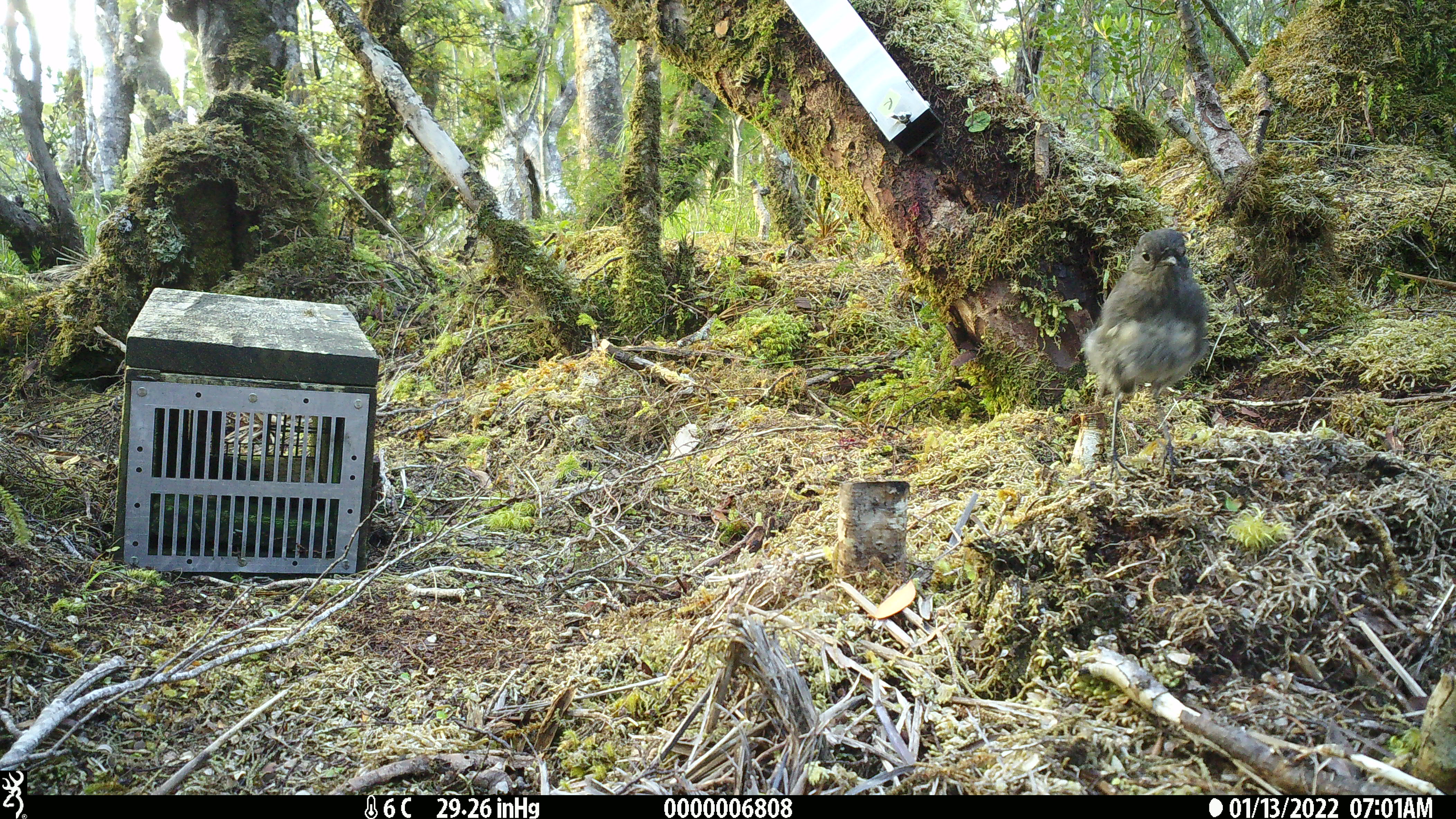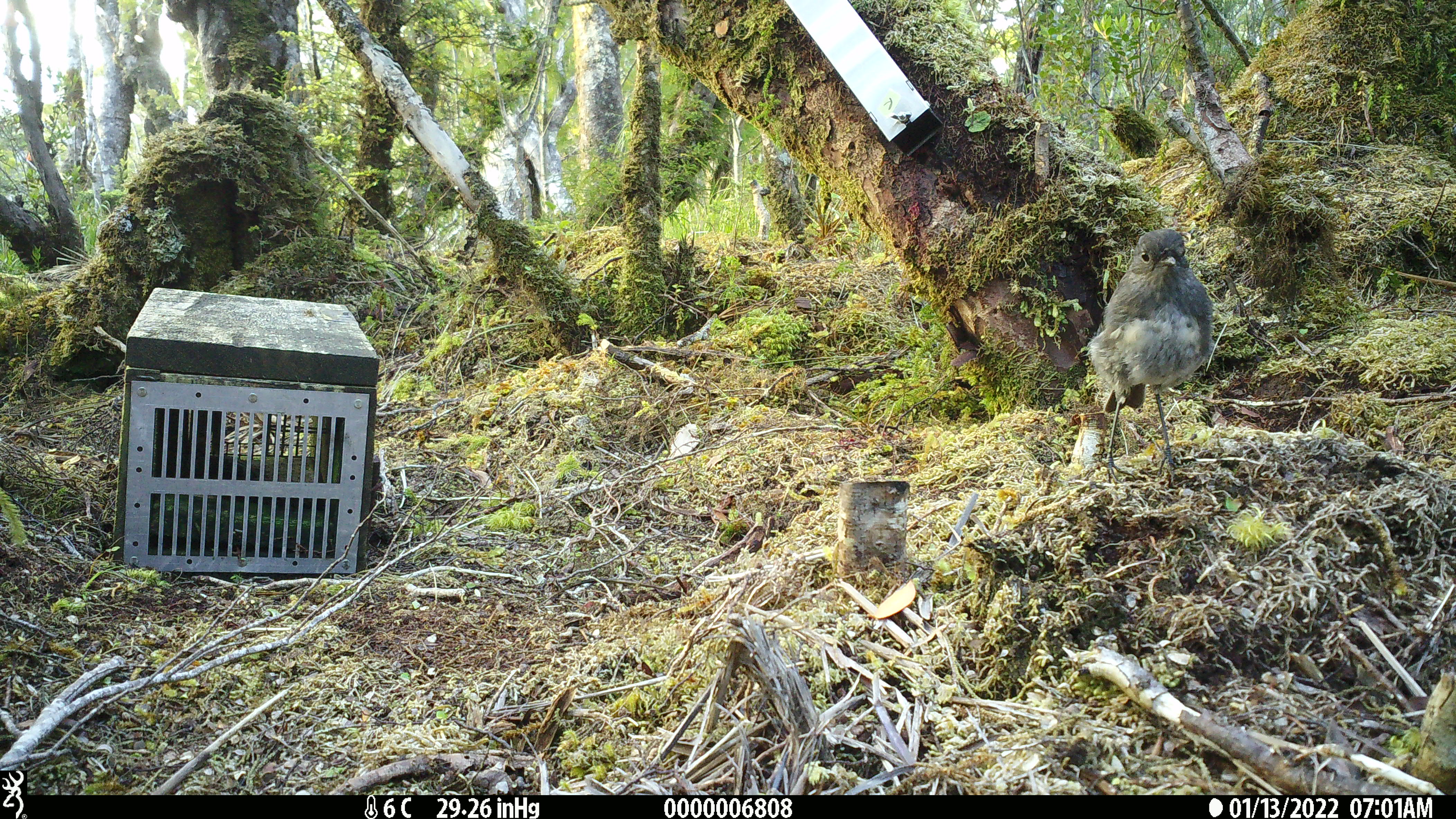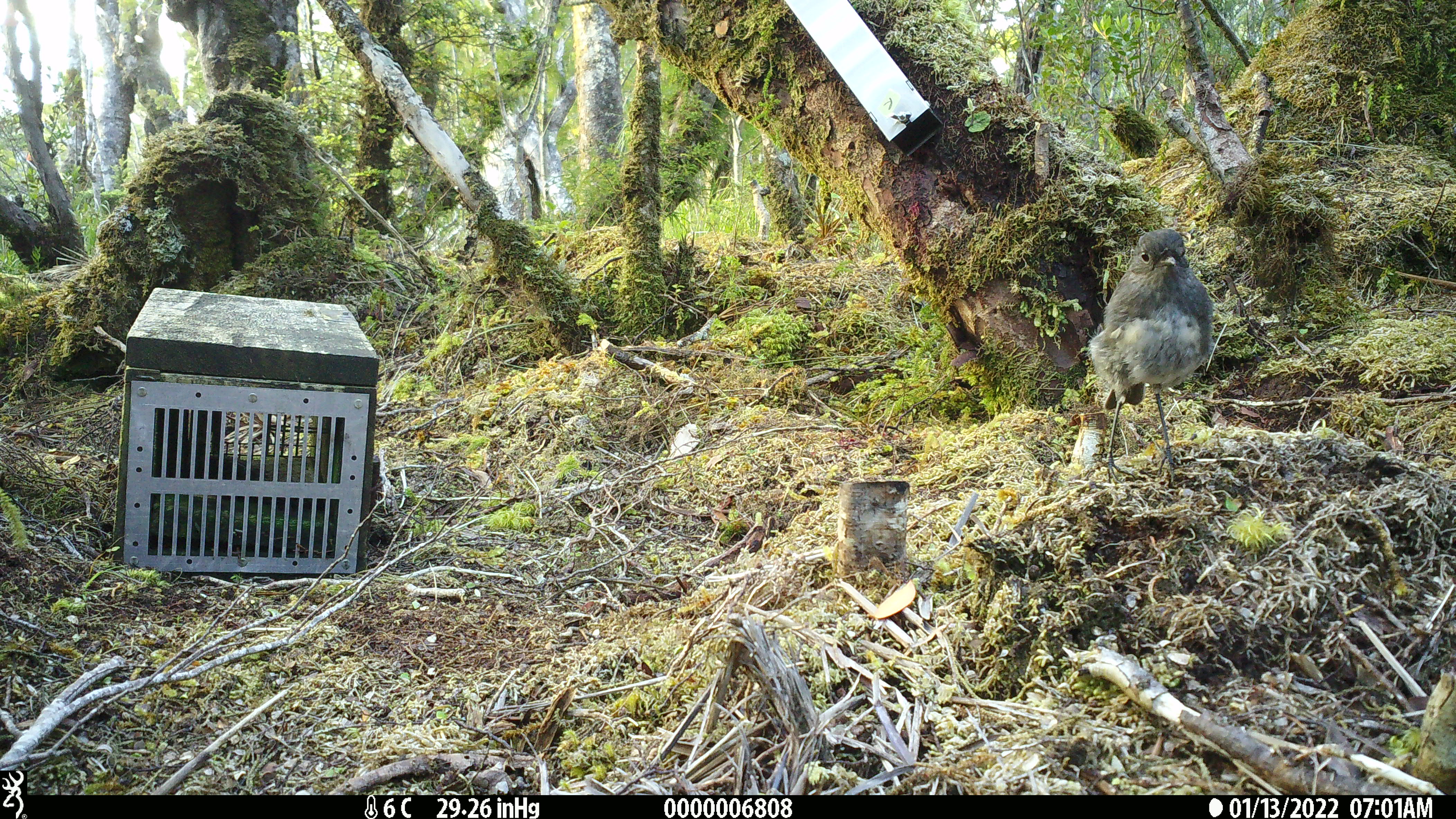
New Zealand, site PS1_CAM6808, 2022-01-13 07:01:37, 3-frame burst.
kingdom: Animalia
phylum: Chordata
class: Aves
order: Passeriformes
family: Petroicidae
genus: Petroica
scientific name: Petroica australis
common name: new zealand robin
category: robin